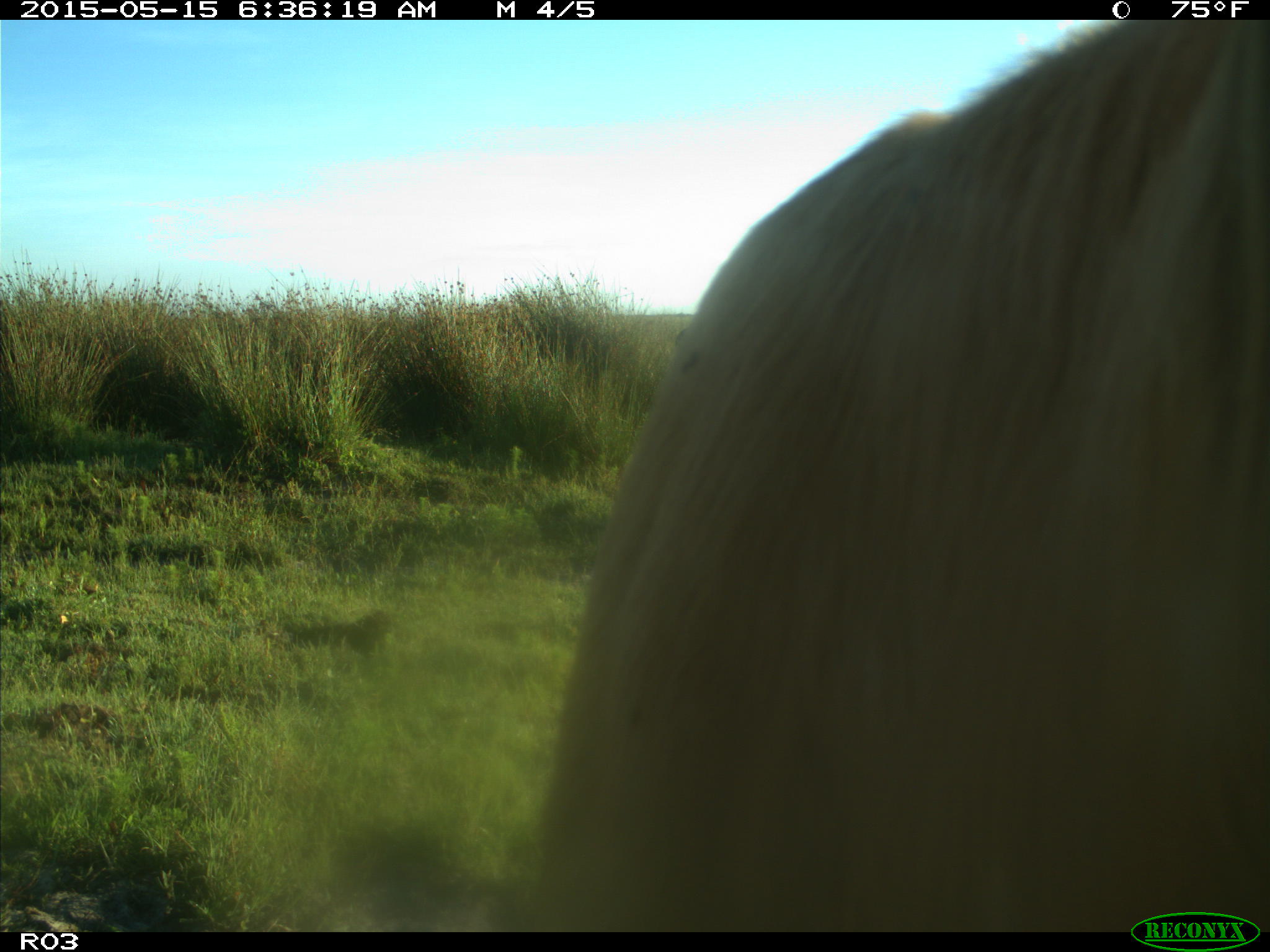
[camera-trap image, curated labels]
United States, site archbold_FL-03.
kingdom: Animalia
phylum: Chordata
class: Mammalia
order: Artiodactyla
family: Bovidae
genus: Bos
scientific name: Bos taurus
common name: domestic cow